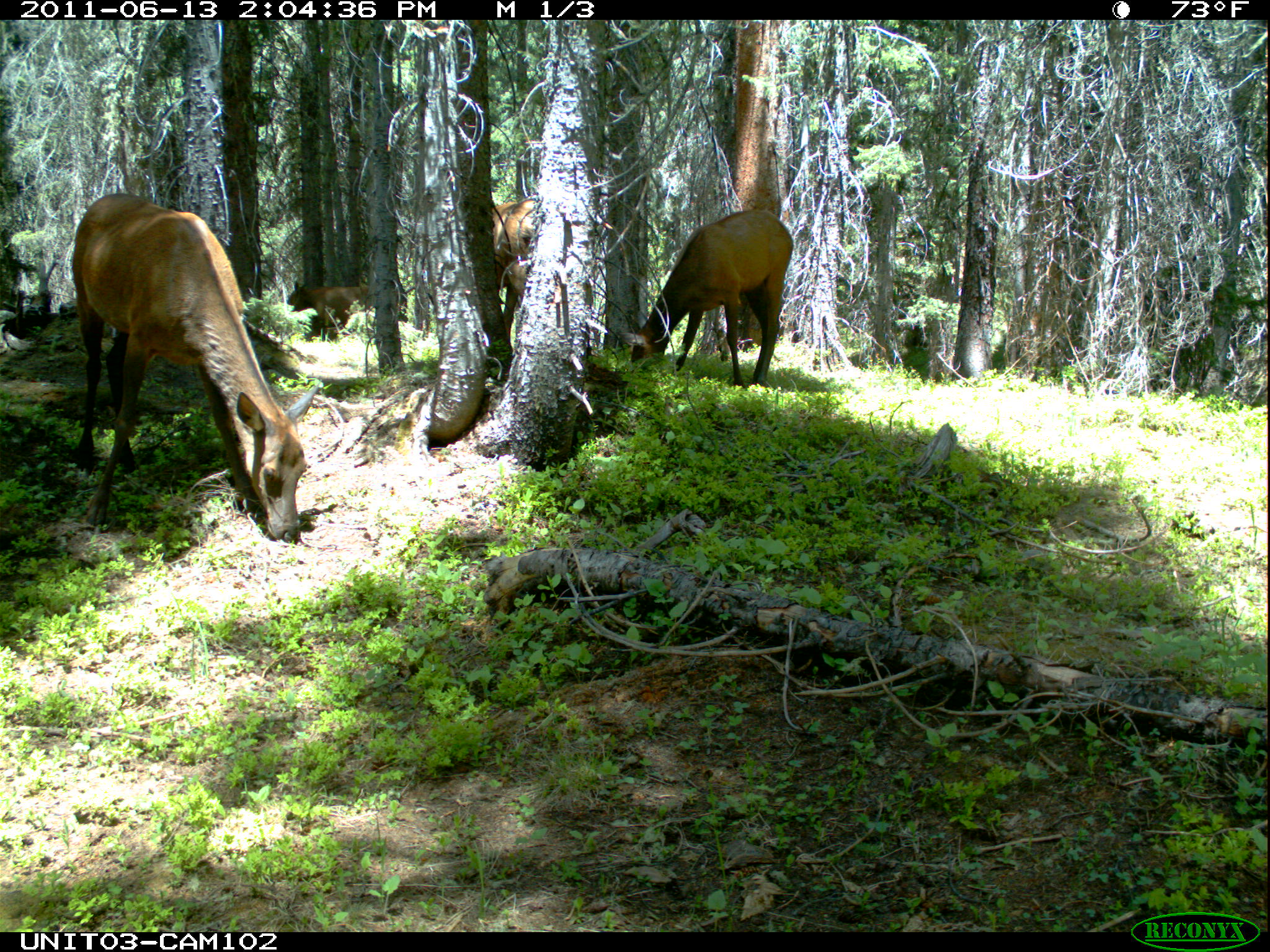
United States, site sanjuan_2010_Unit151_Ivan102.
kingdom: Animalia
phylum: Chordata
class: Mammalia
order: Artiodactyla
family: Cervidae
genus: Cervus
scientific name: Cervus elaphus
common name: red deer